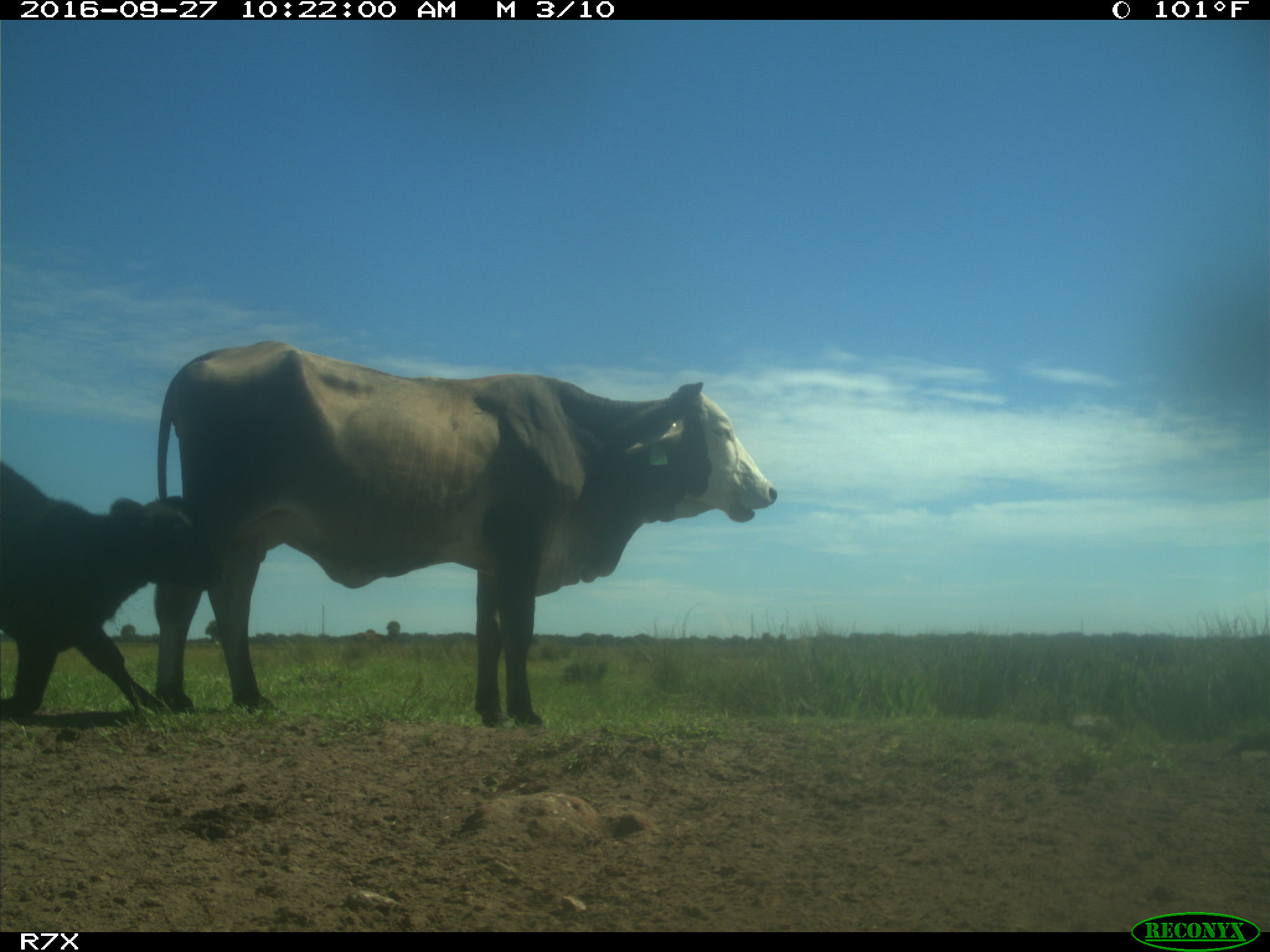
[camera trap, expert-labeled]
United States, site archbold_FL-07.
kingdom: Animalia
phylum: Chordata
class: Mammalia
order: Artiodactyla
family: Bovidae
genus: Bos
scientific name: Bos taurus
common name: domestic cow